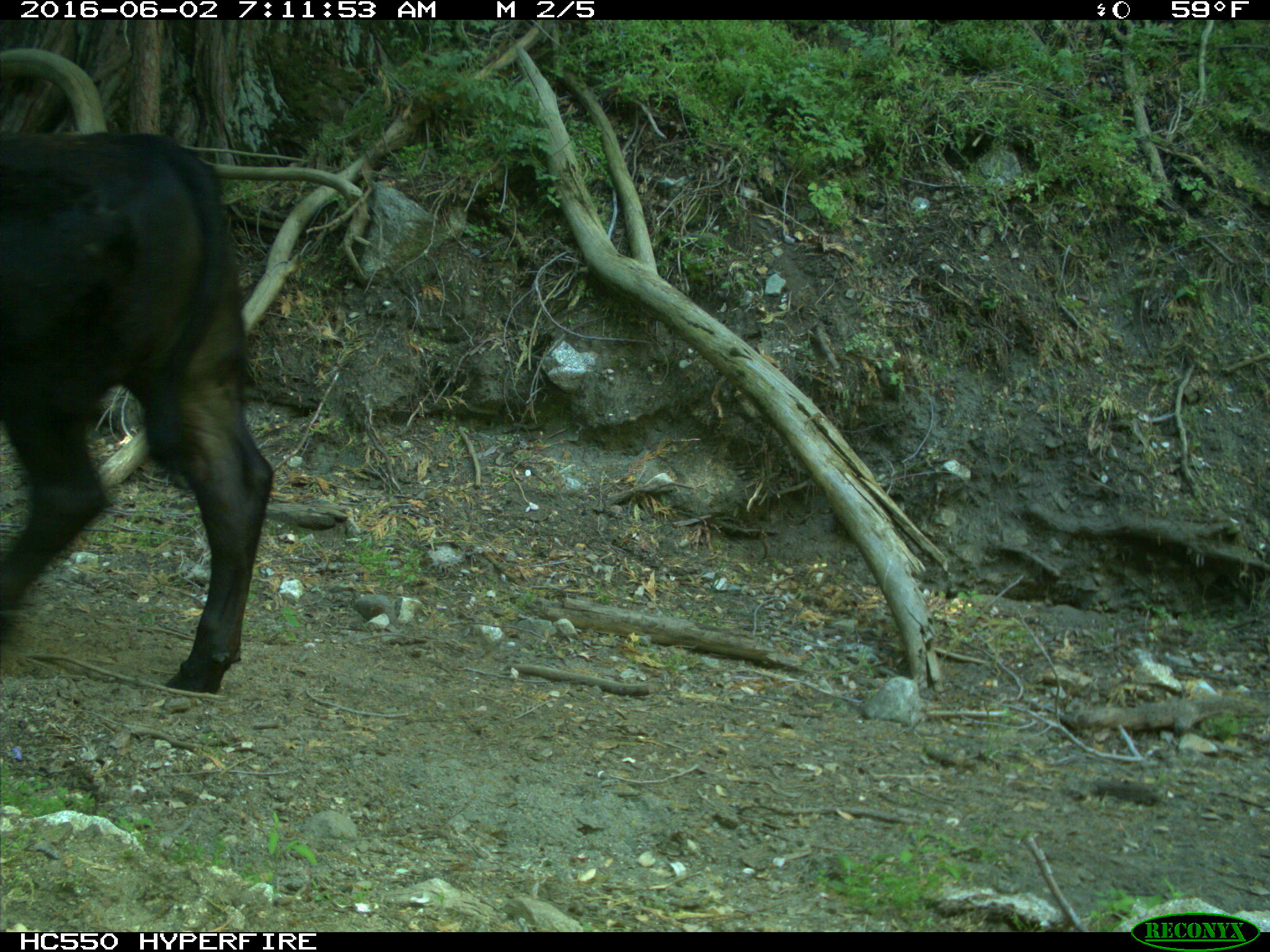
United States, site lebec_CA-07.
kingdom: Animalia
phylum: Chordata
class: Mammalia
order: Artiodactyla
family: Bovidae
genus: Bos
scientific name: Bos taurus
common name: domestic cow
Bos taurus (domestic cow).